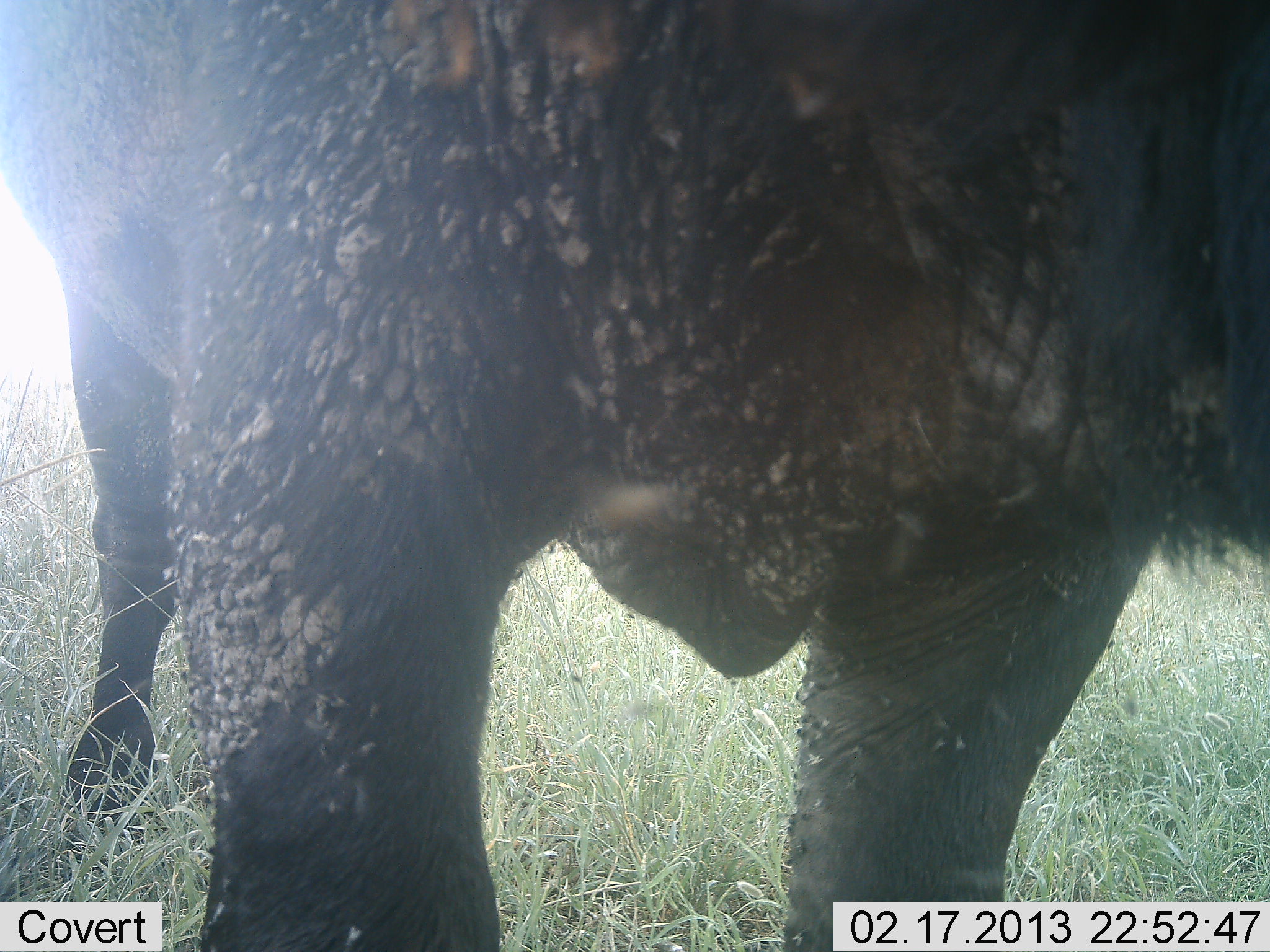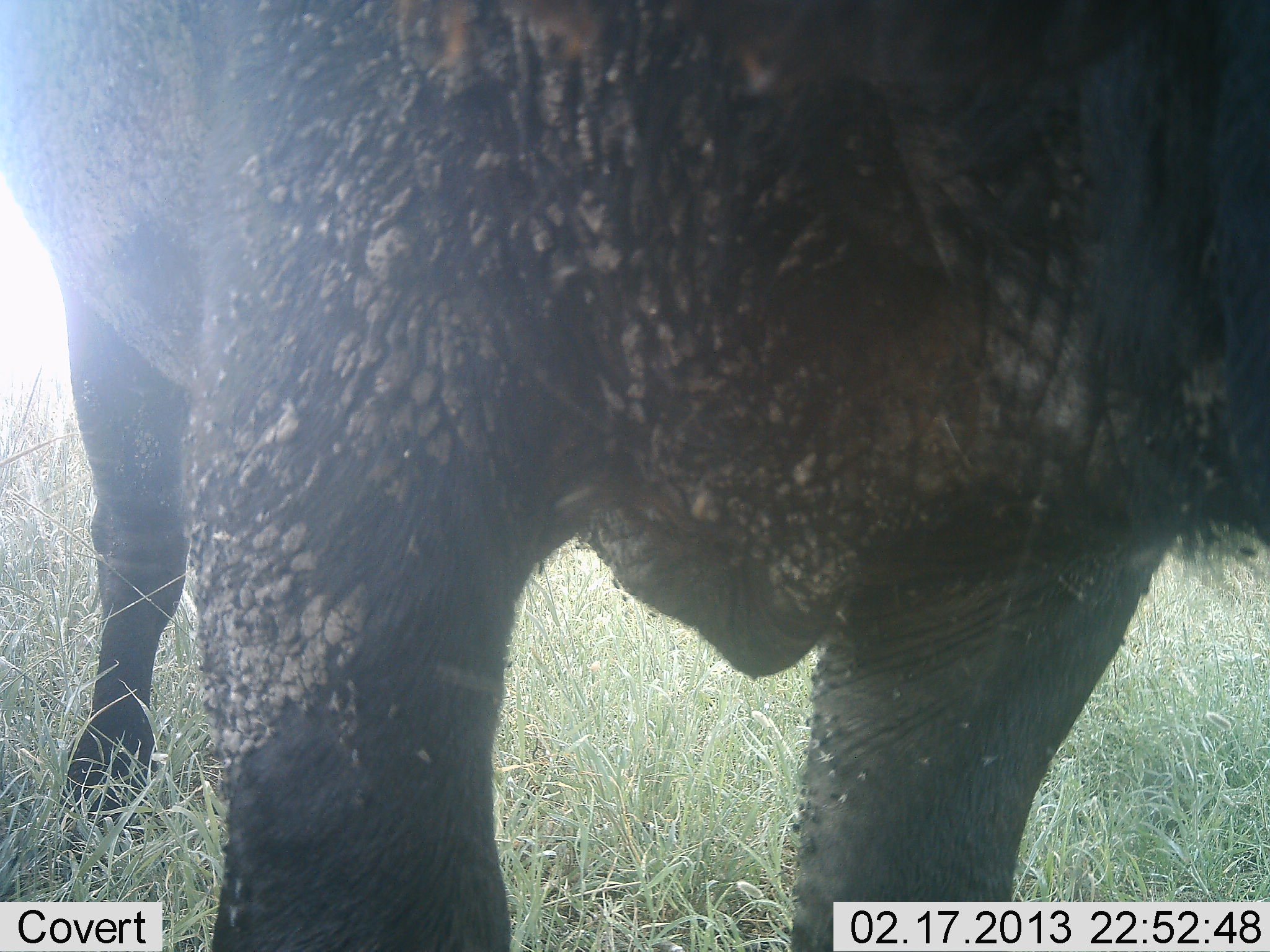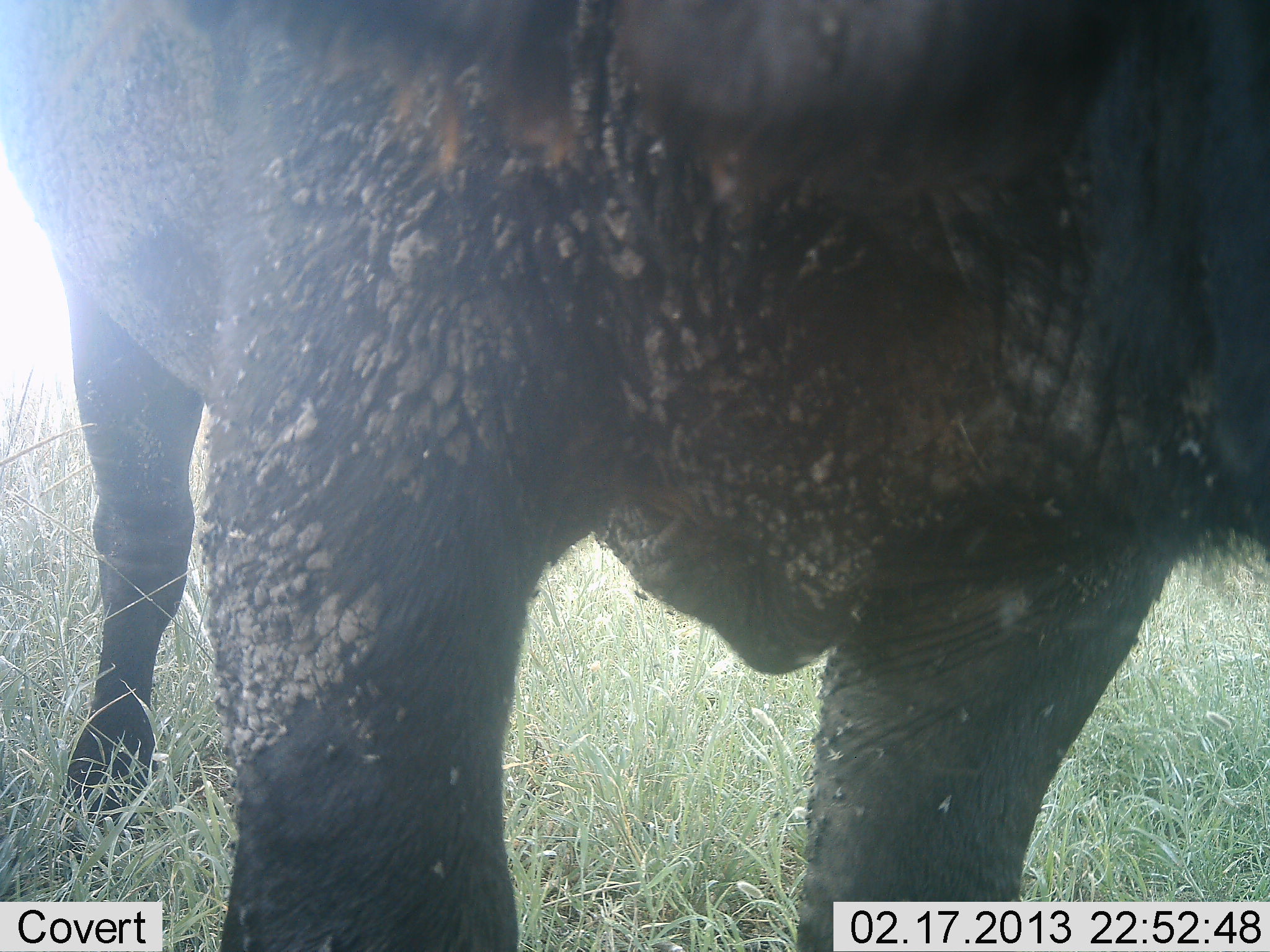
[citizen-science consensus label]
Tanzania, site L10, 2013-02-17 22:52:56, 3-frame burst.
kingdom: Animalia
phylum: Chordata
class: Mammalia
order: Artiodactyla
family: Bovidae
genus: Syncerus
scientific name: Syncerus caffer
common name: cape buffalo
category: buffalo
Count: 1.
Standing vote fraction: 100%.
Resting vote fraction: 0%.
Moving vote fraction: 0%.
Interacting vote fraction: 0%.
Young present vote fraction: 0%.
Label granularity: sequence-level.